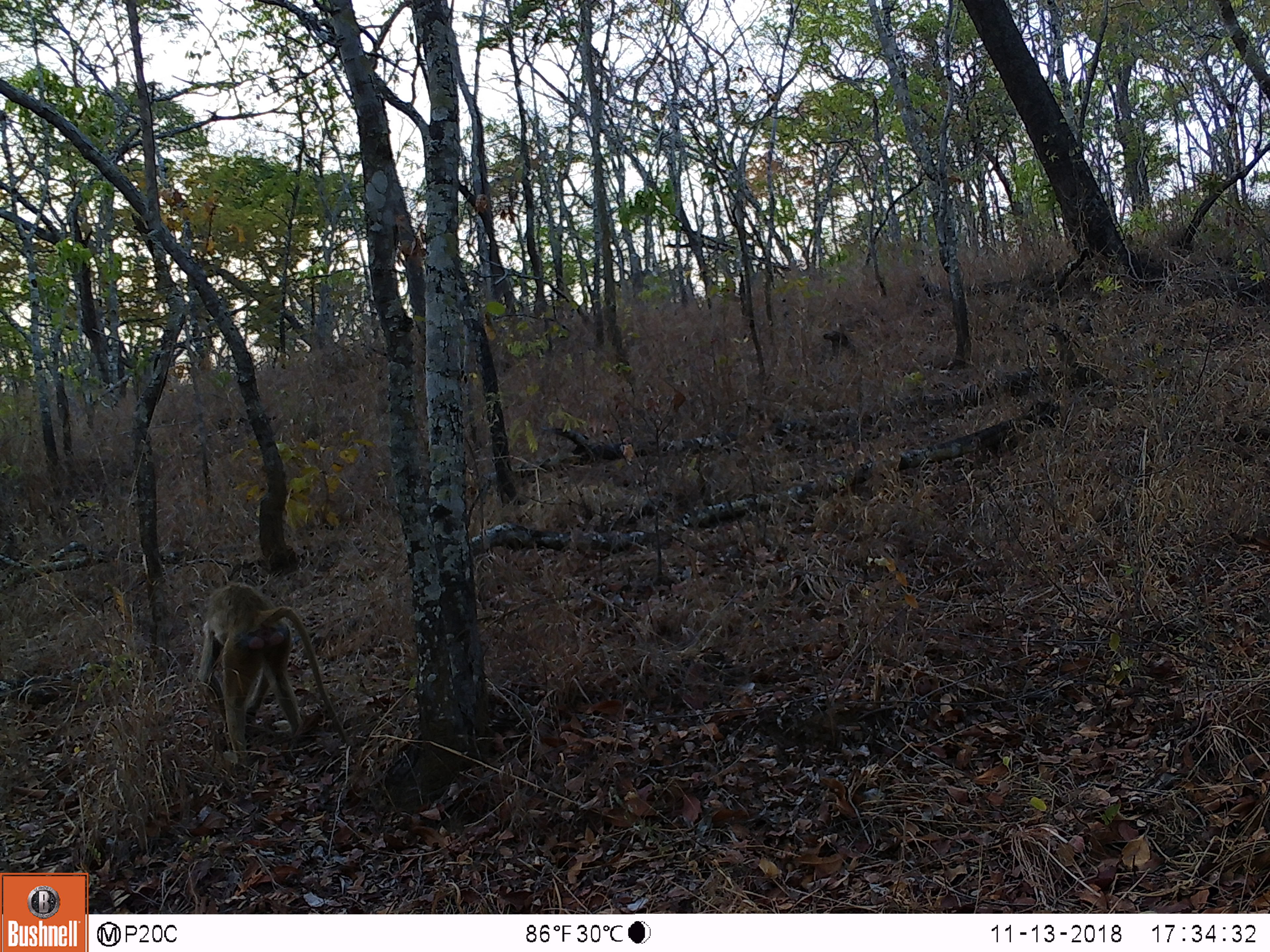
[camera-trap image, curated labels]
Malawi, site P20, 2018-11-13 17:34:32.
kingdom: Animalia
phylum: Chordata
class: Mammalia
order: Primates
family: Cercopithecidae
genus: Papio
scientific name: Papio cynocephalus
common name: yellow baboon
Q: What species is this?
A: Yellow baboon (Papio cynocephalus).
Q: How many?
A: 1.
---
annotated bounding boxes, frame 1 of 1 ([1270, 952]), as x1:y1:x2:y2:
yellow baboon: 181:573:358:774